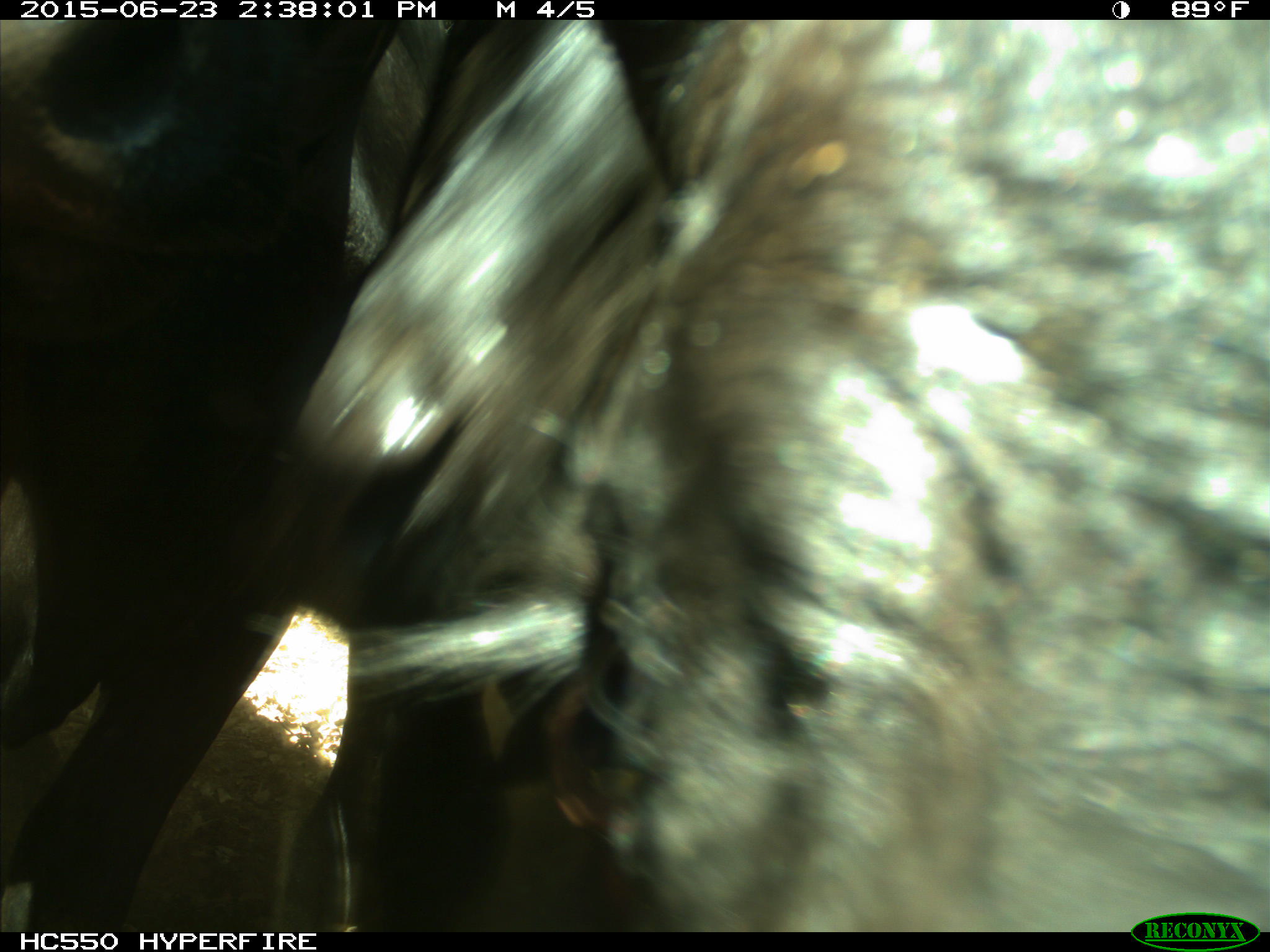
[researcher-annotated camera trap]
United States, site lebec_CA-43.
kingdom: Animalia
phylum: Chordata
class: Mammalia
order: Artiodactyla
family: Bovidae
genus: Bos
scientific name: Bos taurus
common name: domestic cow